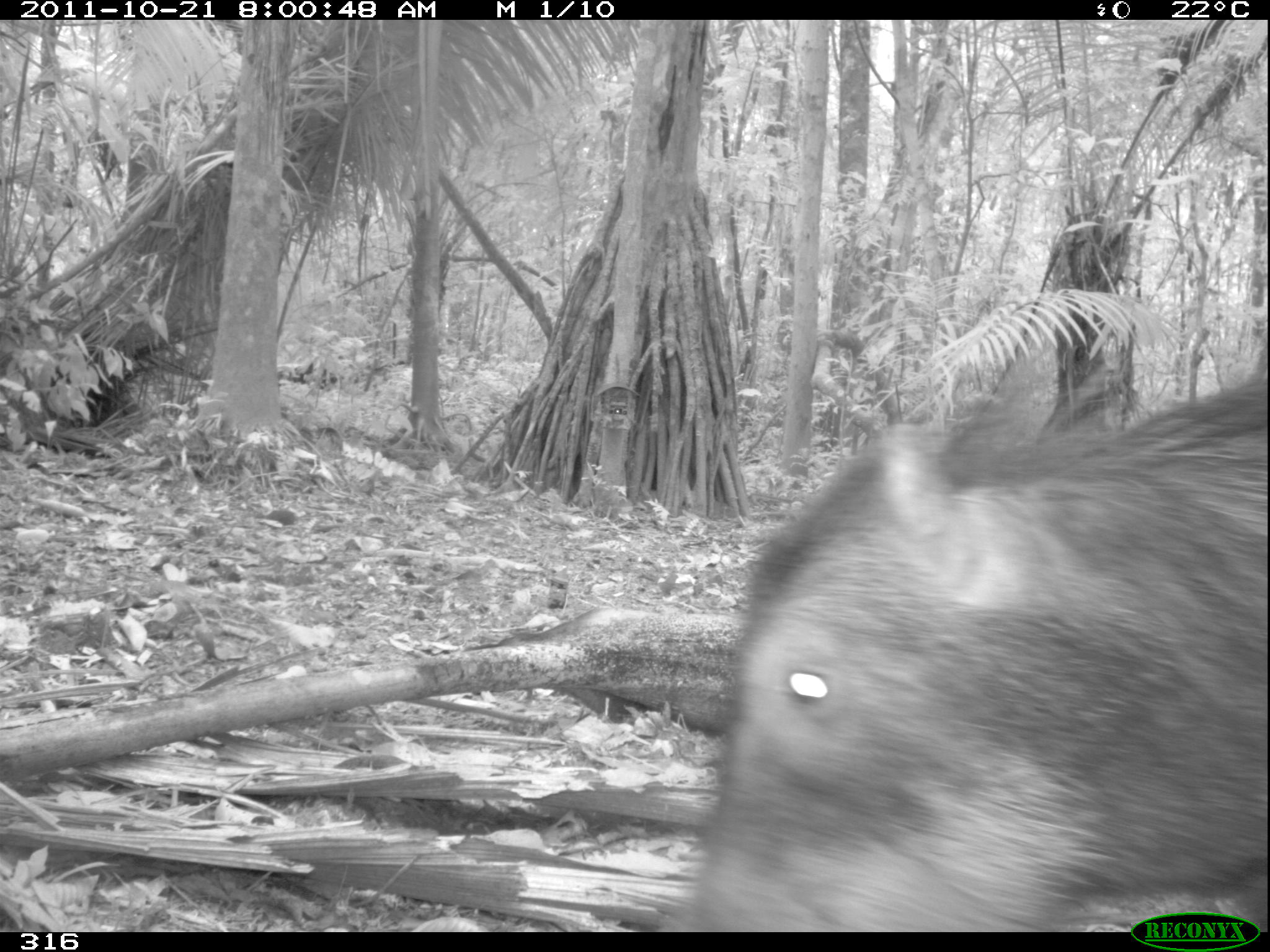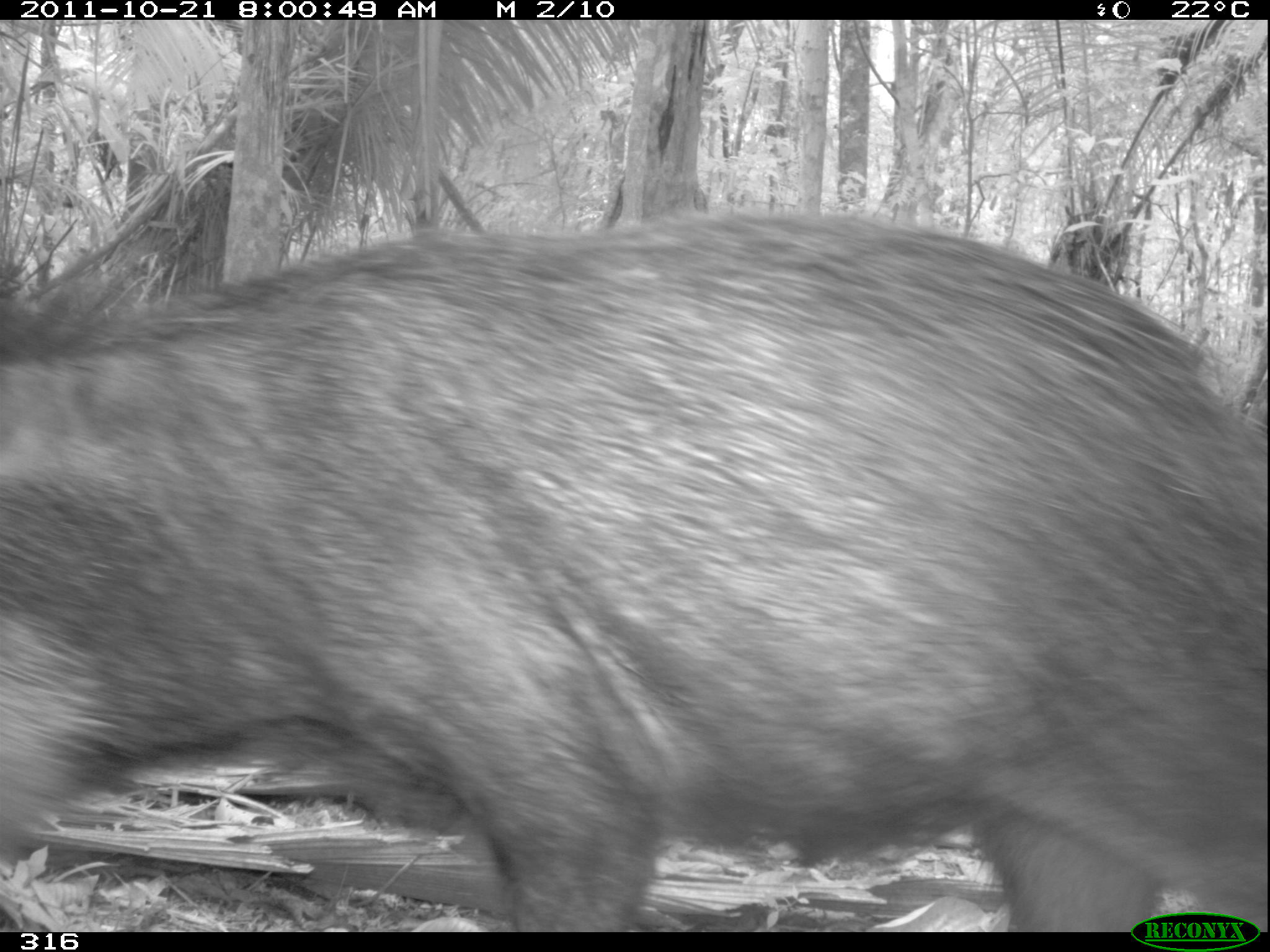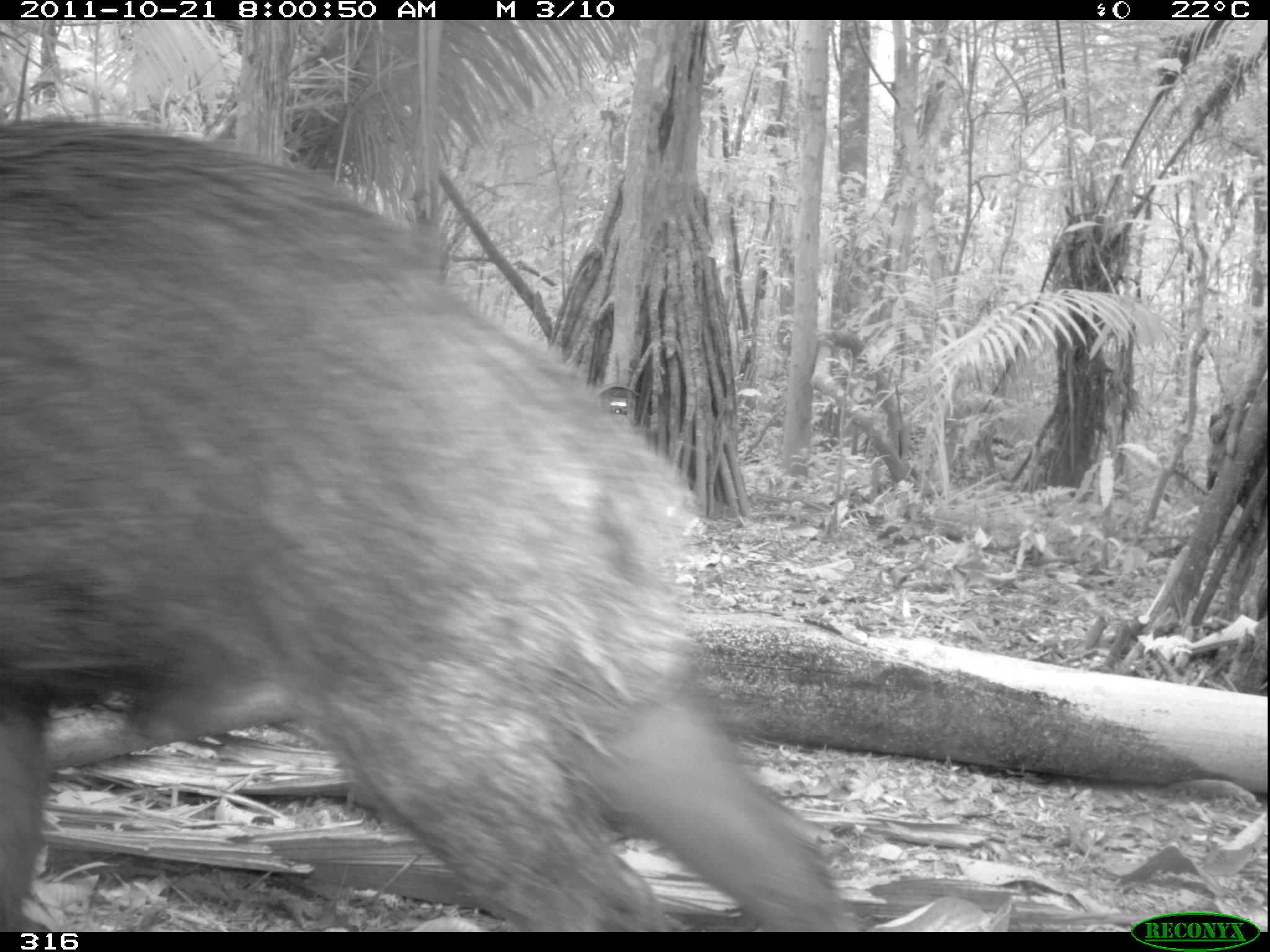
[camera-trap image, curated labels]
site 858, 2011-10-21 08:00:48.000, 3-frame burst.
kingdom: Animalia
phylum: Chordata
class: Mammalia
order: Artiodactyla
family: Tayassuidae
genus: Tayassu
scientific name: Tayassu pecari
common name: white-lipped peccary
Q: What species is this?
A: Tayassu pecari (white-lipped peccary).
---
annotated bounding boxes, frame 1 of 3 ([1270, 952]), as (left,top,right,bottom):
tayassu pecari: (675,376,1270,932)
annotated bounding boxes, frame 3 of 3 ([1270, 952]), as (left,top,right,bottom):
tayassu pecari: (0,123,870,930)